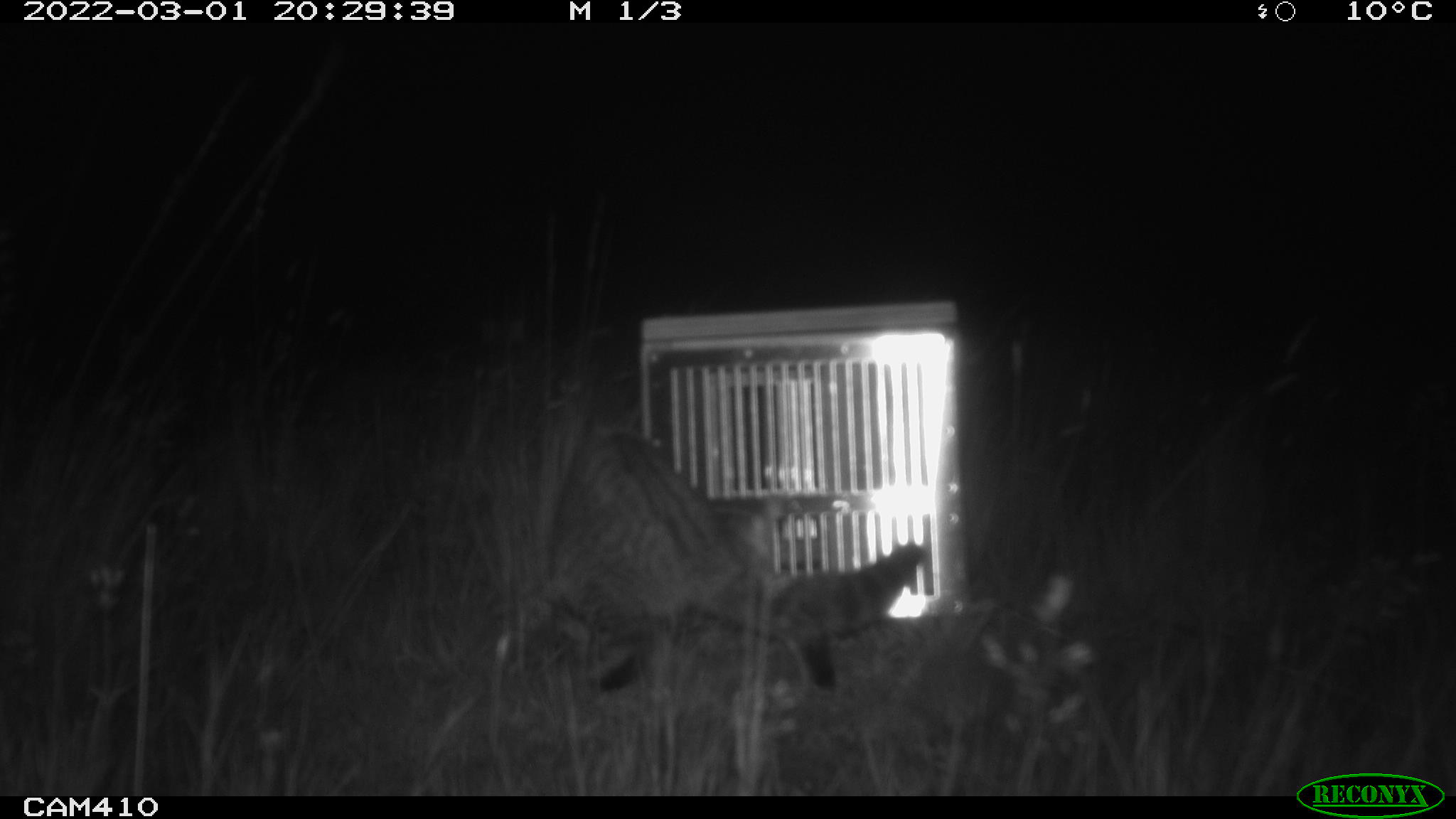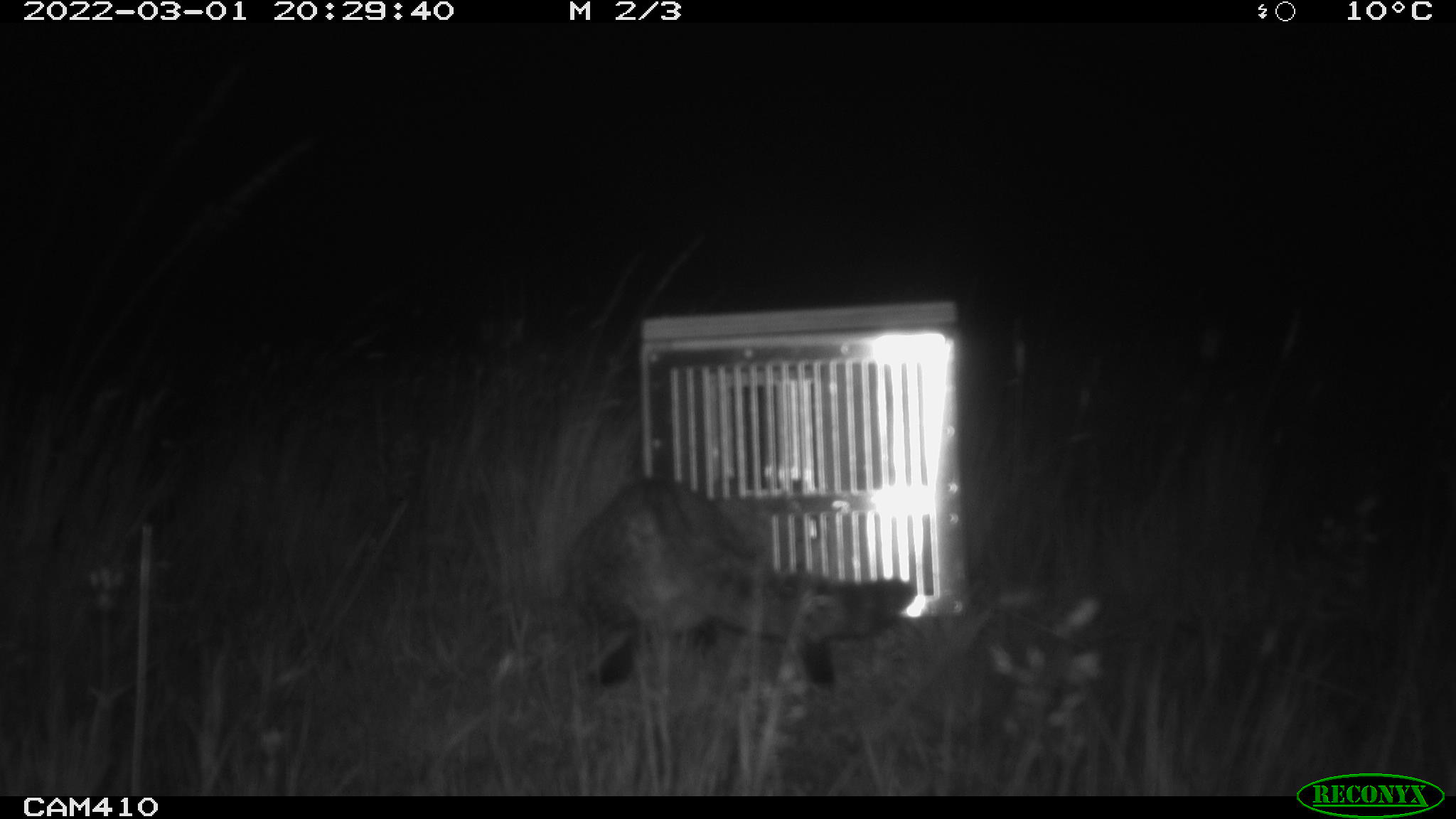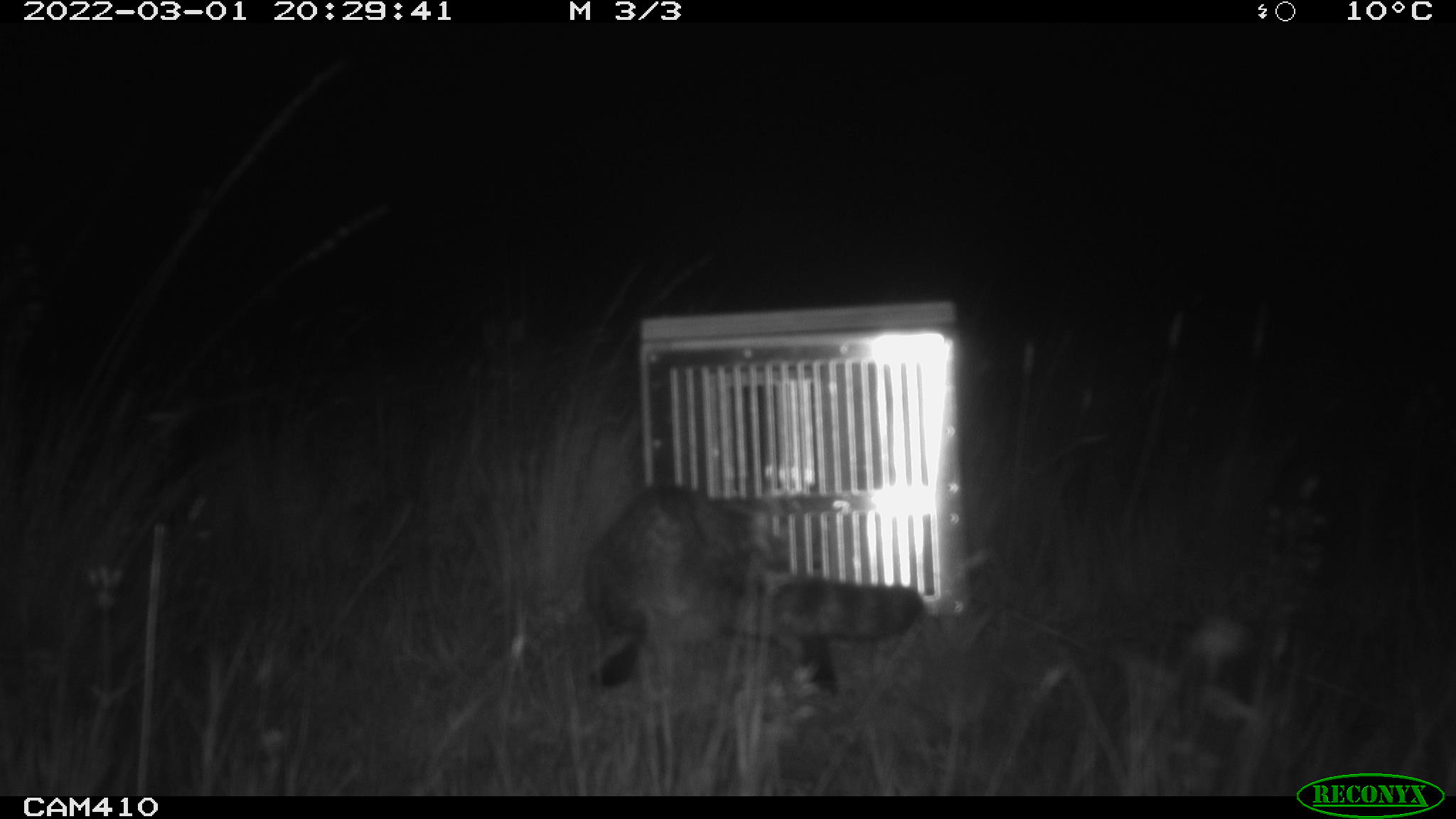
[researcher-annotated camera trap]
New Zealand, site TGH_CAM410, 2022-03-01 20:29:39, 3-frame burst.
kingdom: Animalia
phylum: Chordata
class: Mammalia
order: Carnivora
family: Felidae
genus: Felis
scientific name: Felis catus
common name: domestic cat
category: cat